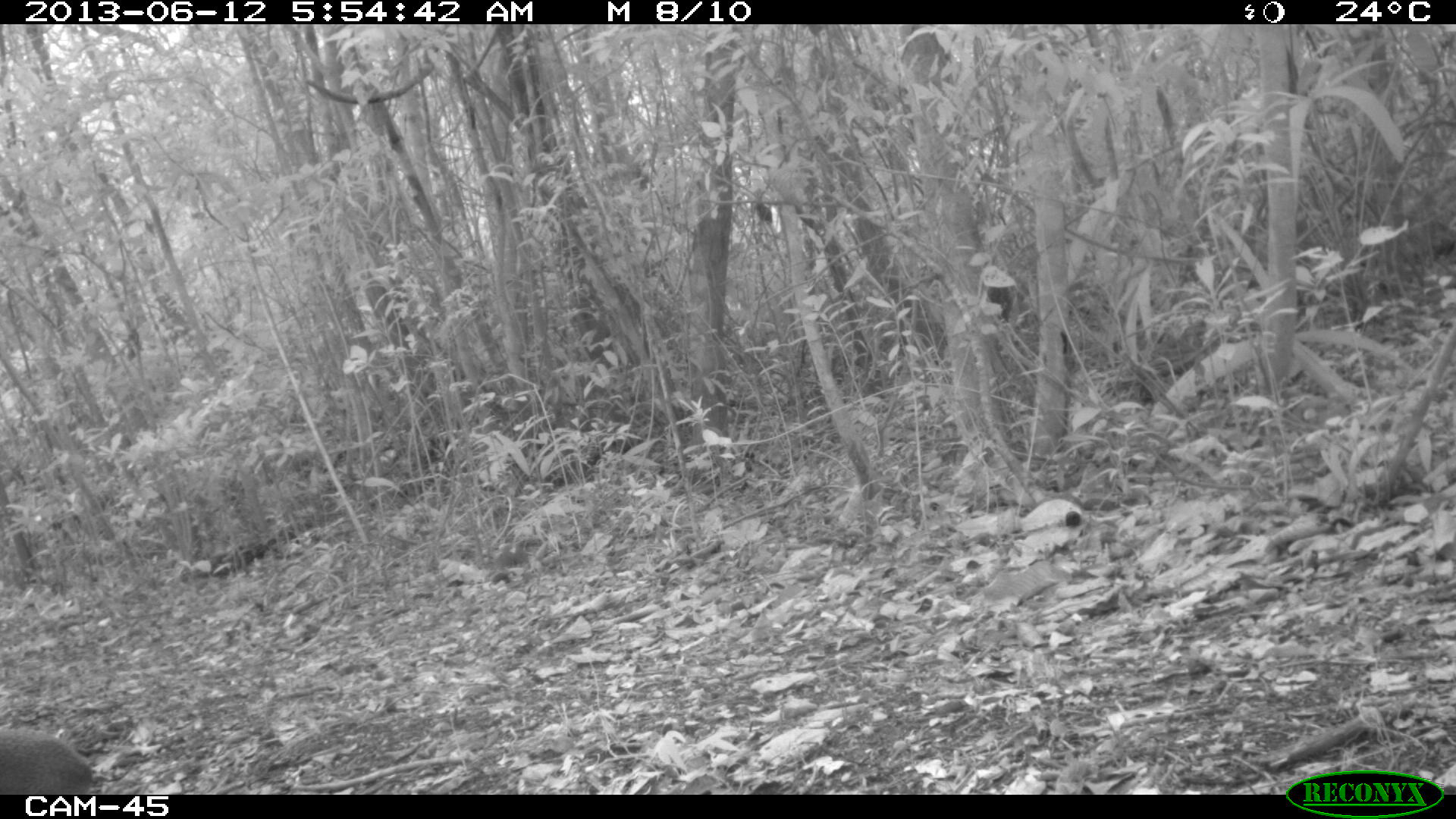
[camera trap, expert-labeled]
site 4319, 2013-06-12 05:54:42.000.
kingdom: Animalia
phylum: Chordata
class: Mammalia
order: Rodentia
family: Dasyproctidae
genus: Dasyprocta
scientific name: Dasyprocta punctata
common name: central american agouti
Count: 1.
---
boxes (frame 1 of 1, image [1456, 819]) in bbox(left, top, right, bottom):
dasyprocta punctata: bbox(0, 726, 97, 797)